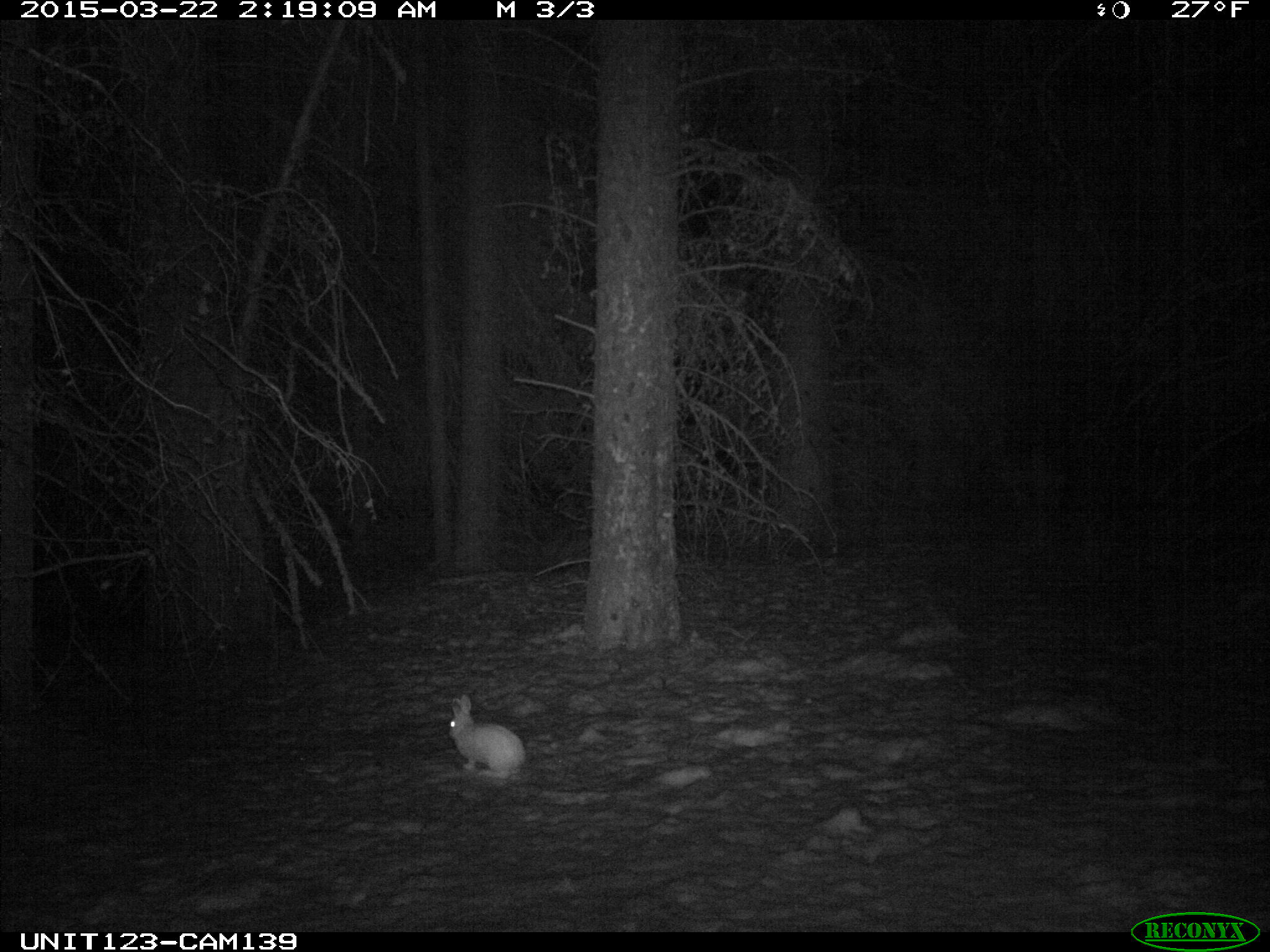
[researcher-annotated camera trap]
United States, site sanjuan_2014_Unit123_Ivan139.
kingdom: Animalia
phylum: Chordata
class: Mammalia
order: Lagomorpha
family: Leporidae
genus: Lepus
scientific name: Lepus americanus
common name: snowshoe hare